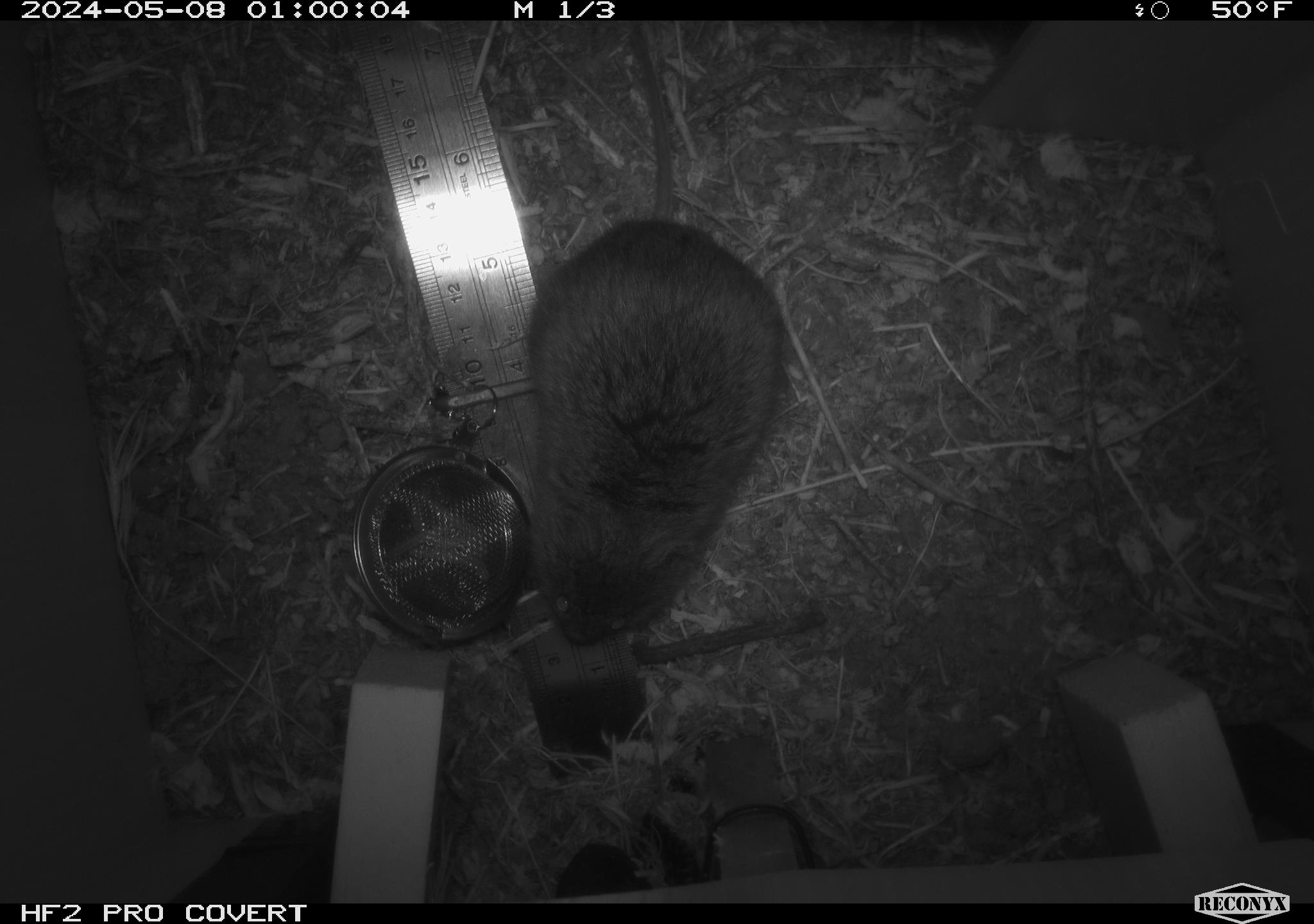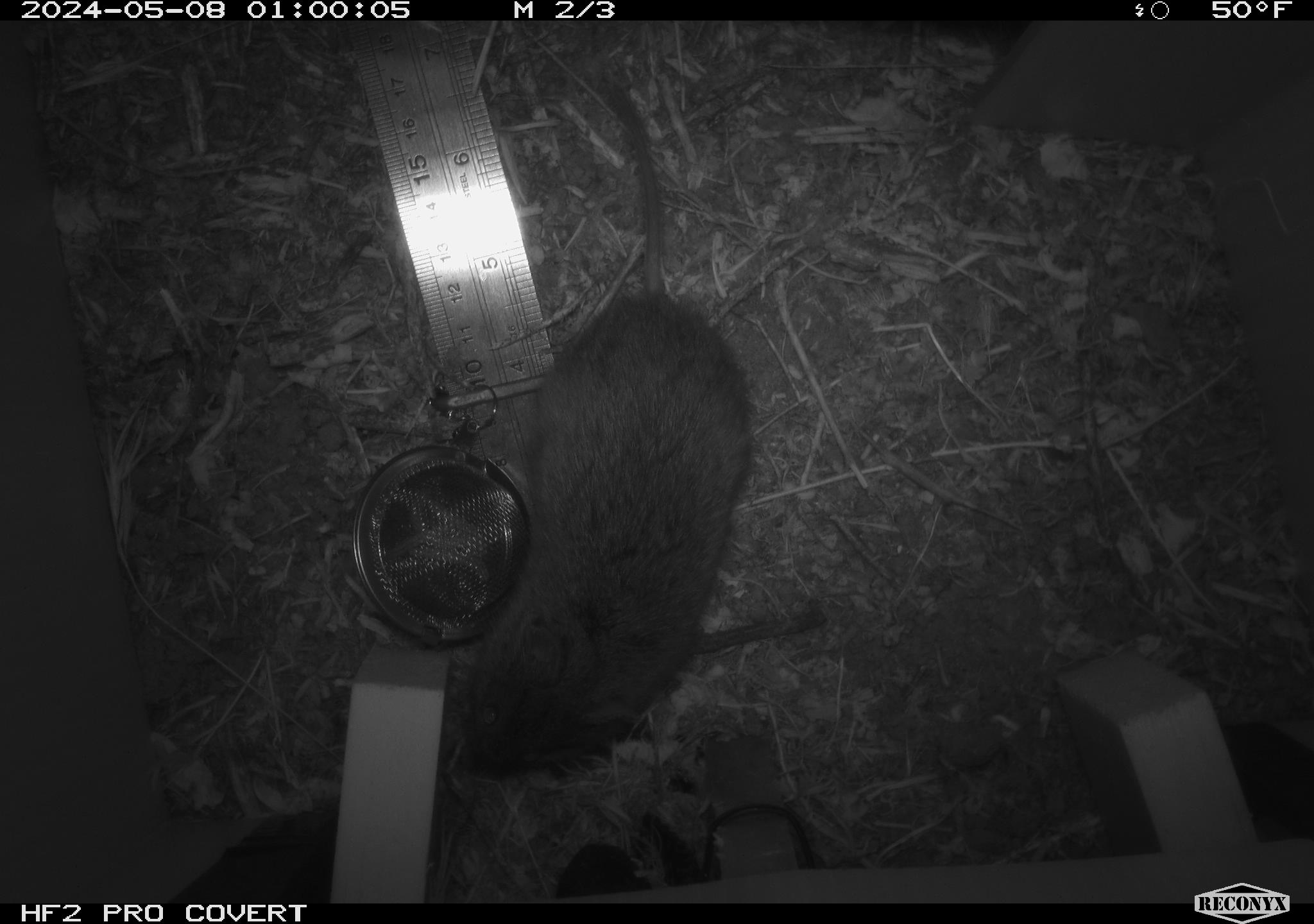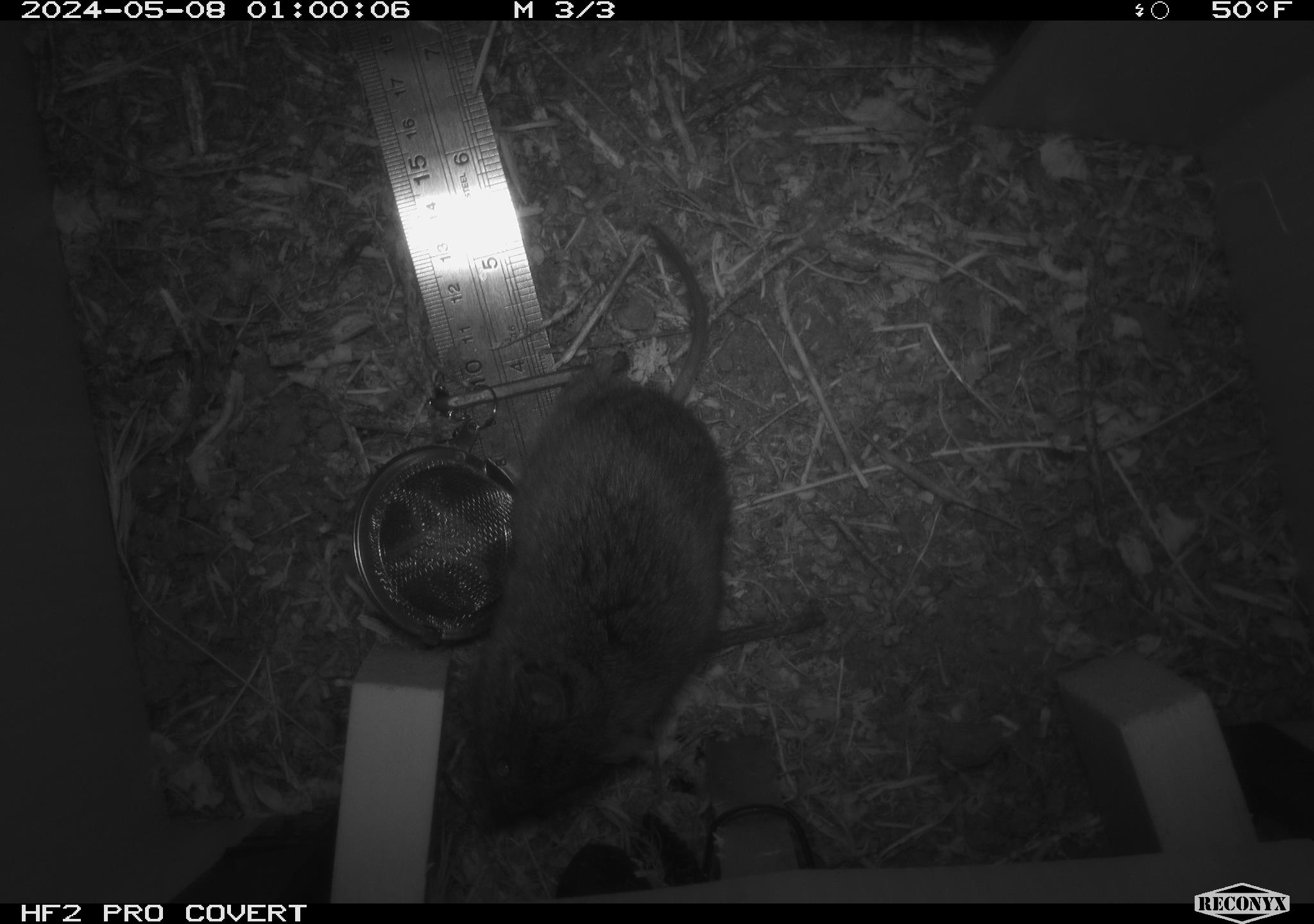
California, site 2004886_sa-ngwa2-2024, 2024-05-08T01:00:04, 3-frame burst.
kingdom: Animalia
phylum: Chordata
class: Mammalia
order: Rodentia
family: Cricetidae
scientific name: Arvicolinae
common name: voles, lemmings, and muskrats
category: arvicolinae subfamily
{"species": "arvicolinae subfamily (voles, lemmings, and muskrats) (Arvicolinae)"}